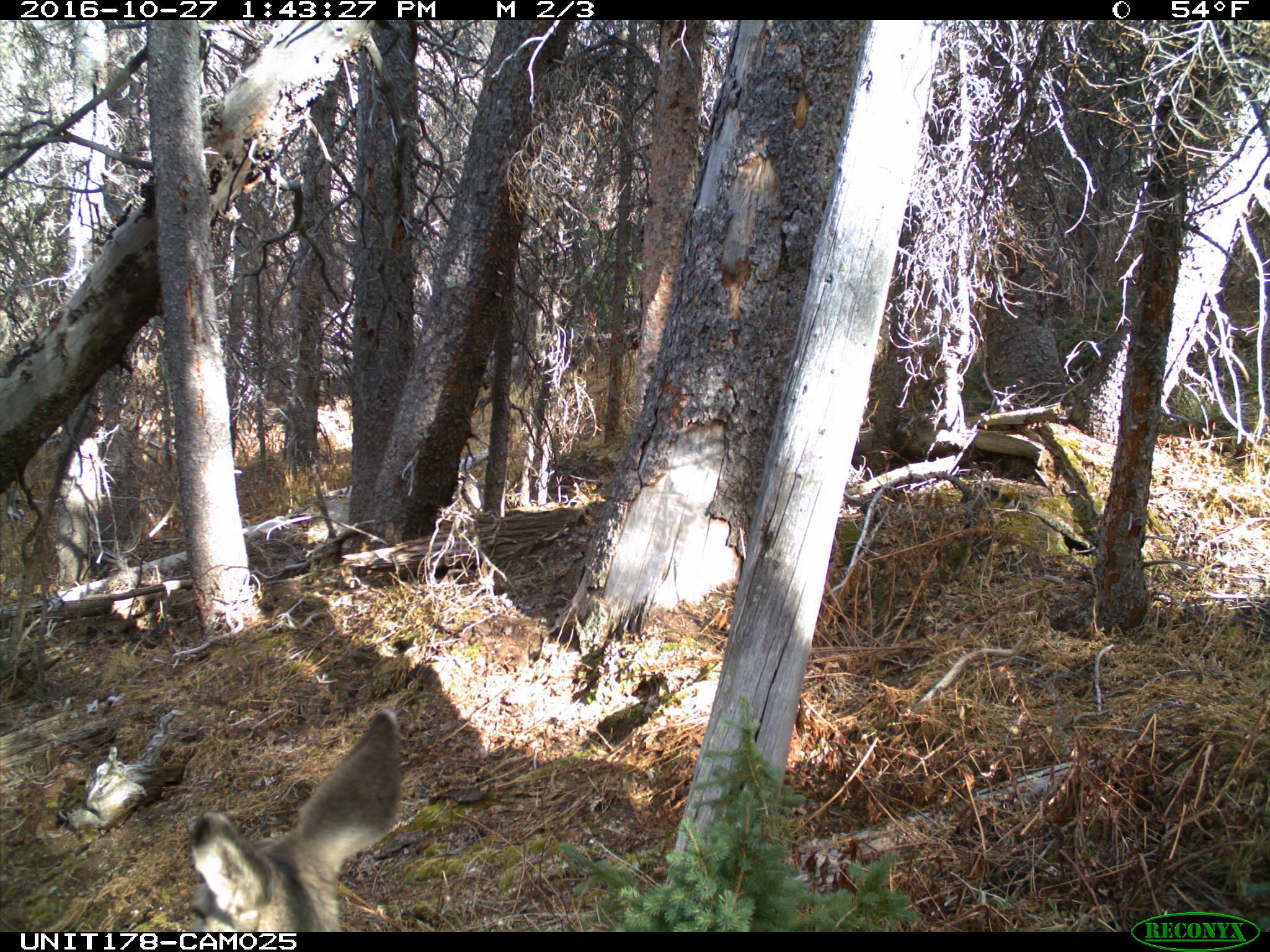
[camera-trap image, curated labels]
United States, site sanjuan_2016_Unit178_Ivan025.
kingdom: Animalia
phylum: Chordata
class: Mammalia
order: Artiodactyla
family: Cervidae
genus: Odocoileus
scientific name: Odocoileus hemionus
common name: mule deer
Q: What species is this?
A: Odocoileus hemionus (mule deer).